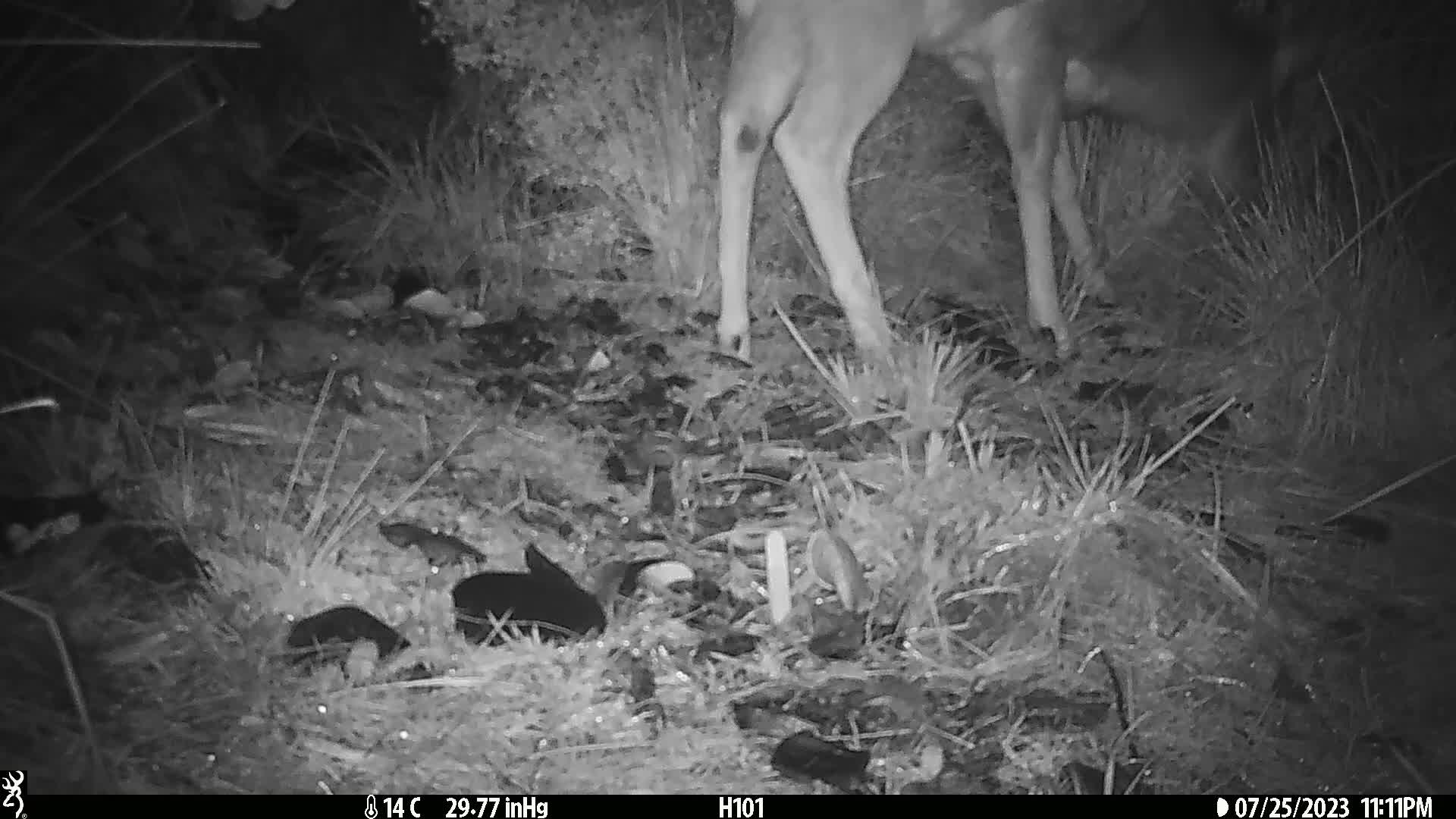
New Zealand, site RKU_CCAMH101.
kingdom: Animalia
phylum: Chordata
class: Mammalia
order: Artiodactyla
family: Cervidae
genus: Odocoileus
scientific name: Odocoileus virginianus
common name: white-tailed deer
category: white tailed deer